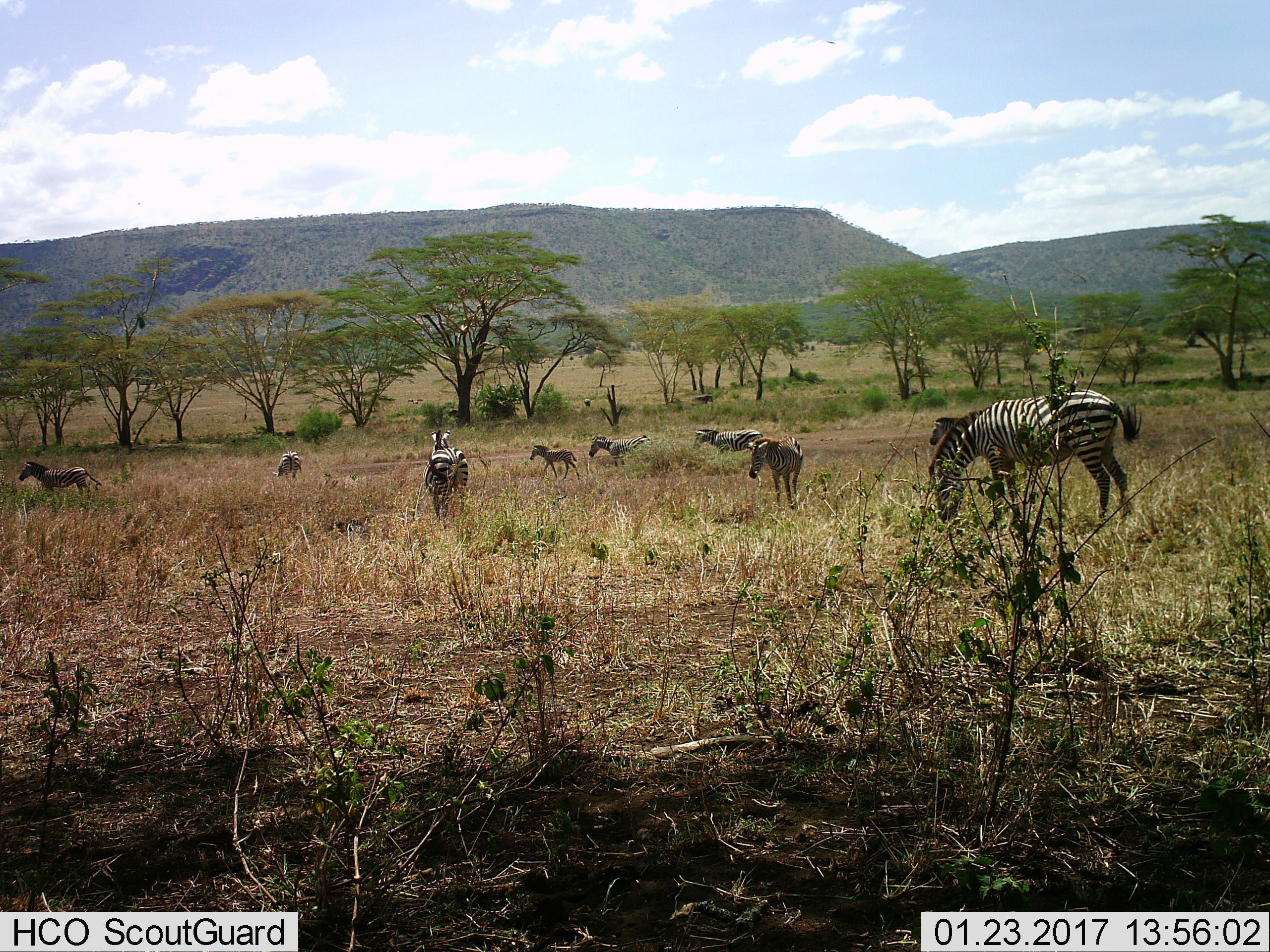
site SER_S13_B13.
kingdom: Animalia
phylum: Chordata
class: Mammalia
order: Perissodactyla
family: Equidae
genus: Equus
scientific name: Equus quagga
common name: plains zebra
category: zebraplains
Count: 9.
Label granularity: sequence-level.